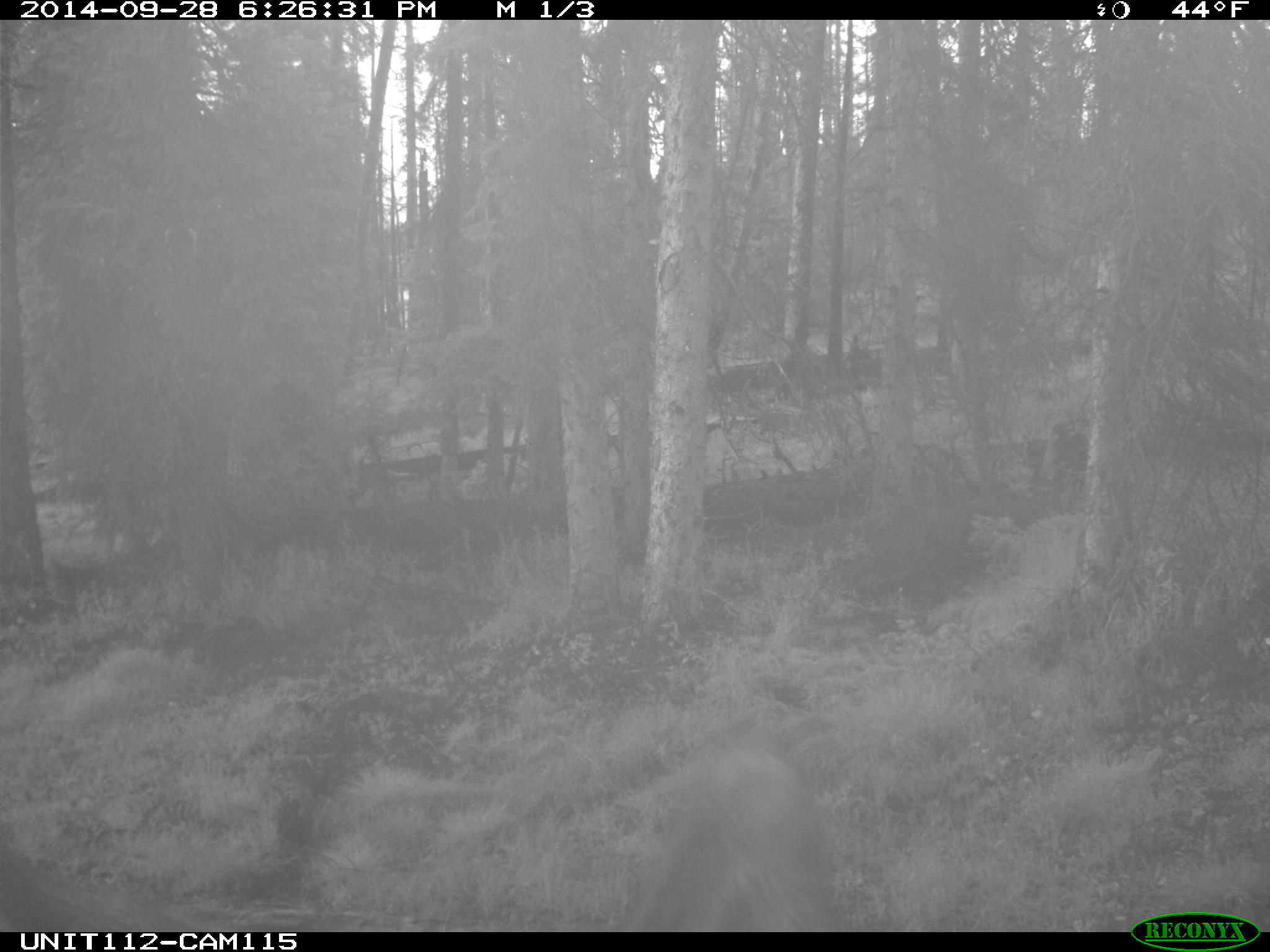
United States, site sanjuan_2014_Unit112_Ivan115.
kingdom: Animalia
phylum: Chordata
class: Mammalia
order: Artiodactyla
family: Cervidae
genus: Cervus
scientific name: Cervus elaphus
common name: red deer